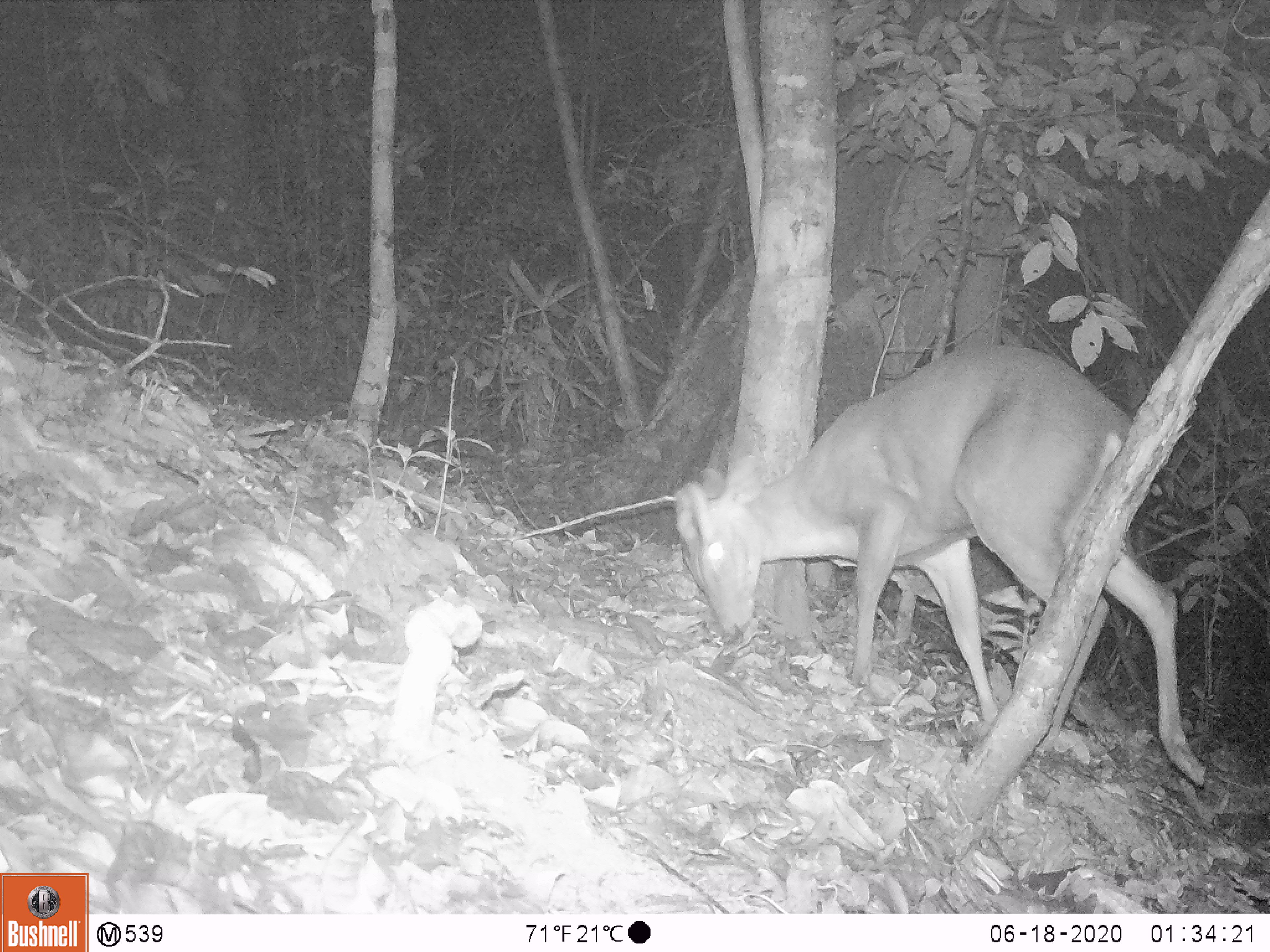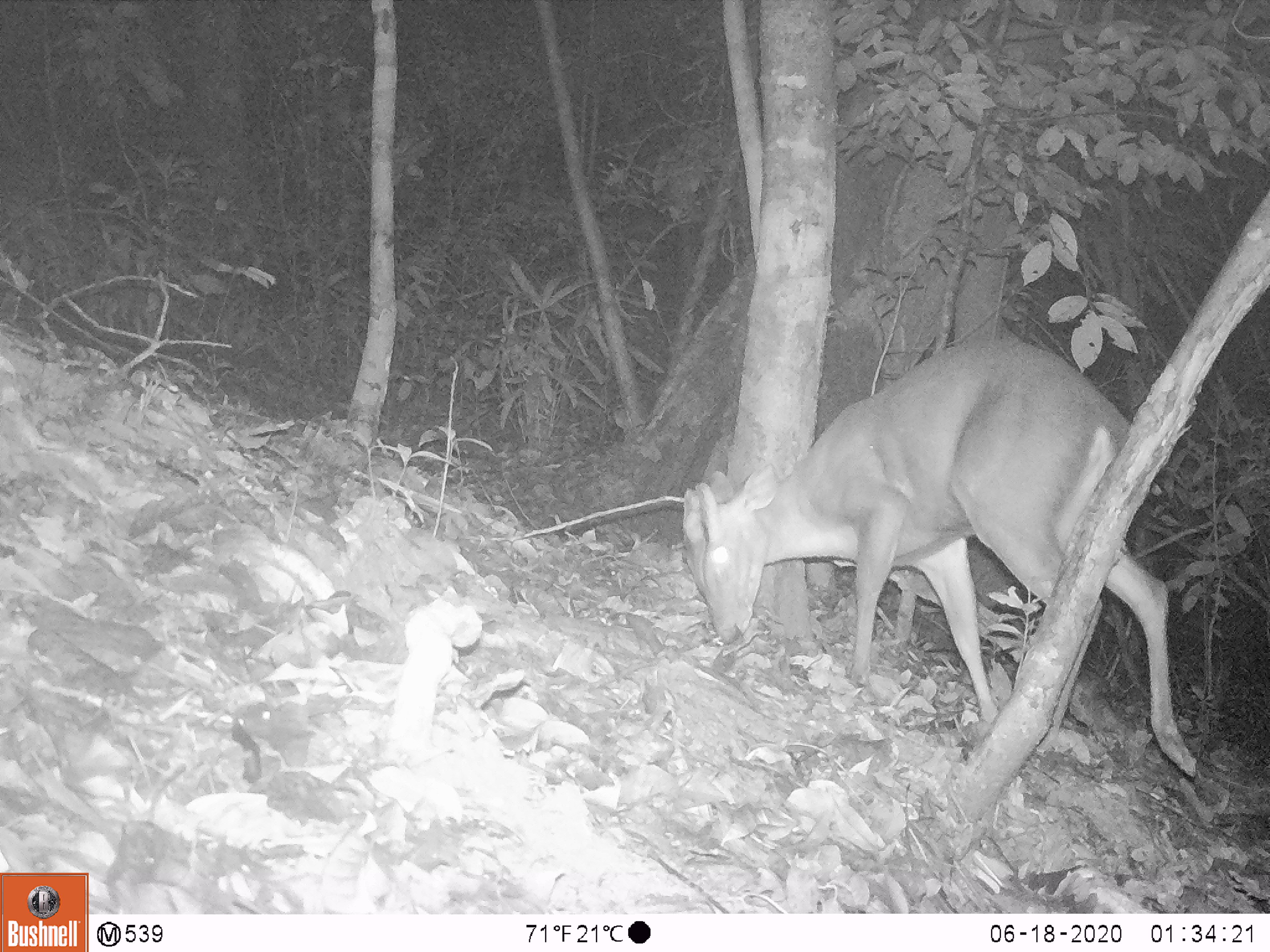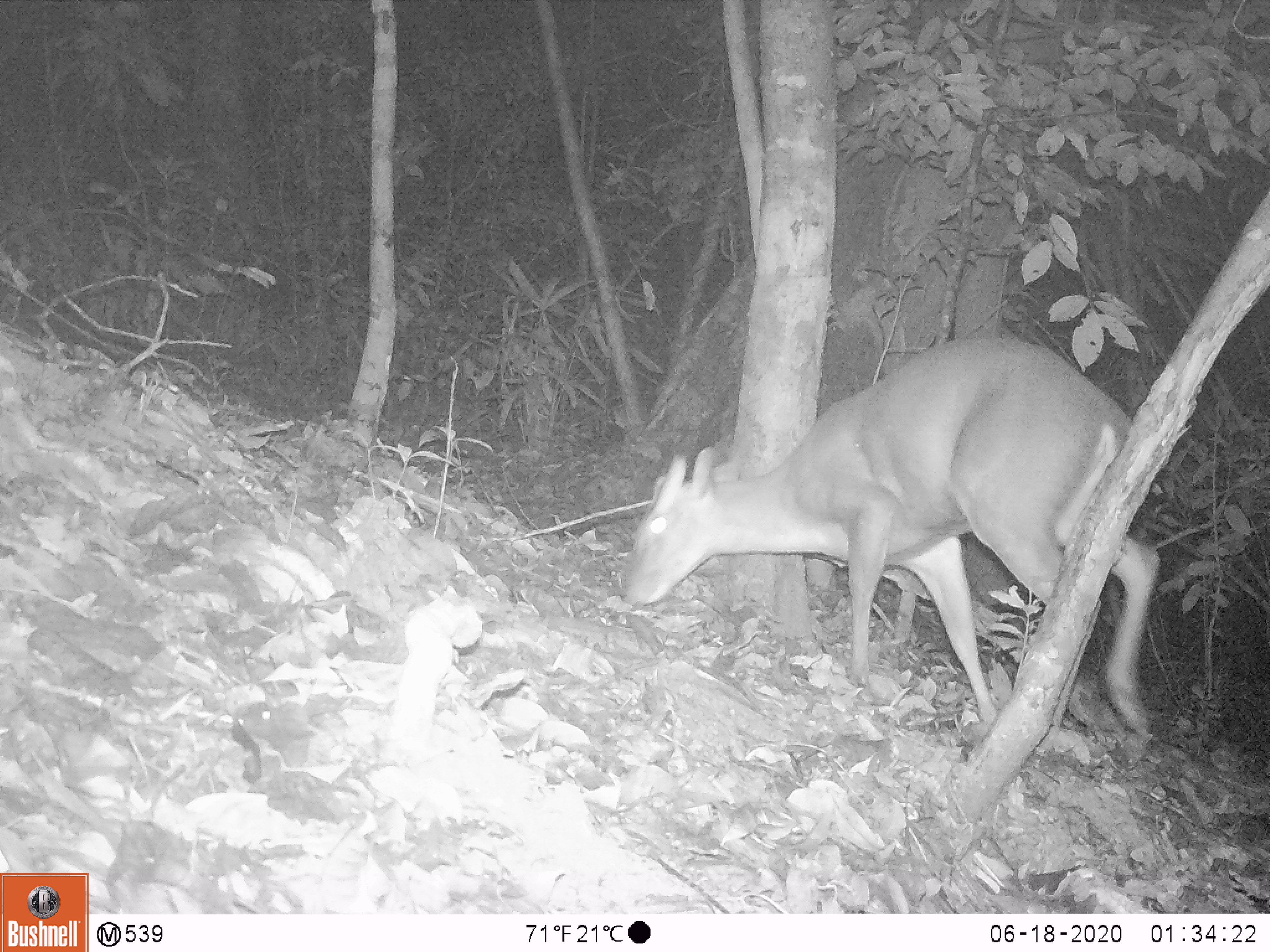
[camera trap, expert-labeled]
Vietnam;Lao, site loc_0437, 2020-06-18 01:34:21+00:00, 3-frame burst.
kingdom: Animalia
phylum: Chordata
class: Mammalia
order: Artiodactyla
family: Cervidae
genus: Muntiacus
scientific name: Muntiacus rooseveltorum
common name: roosevelt's muntjac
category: roosevelts muntjac group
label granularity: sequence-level